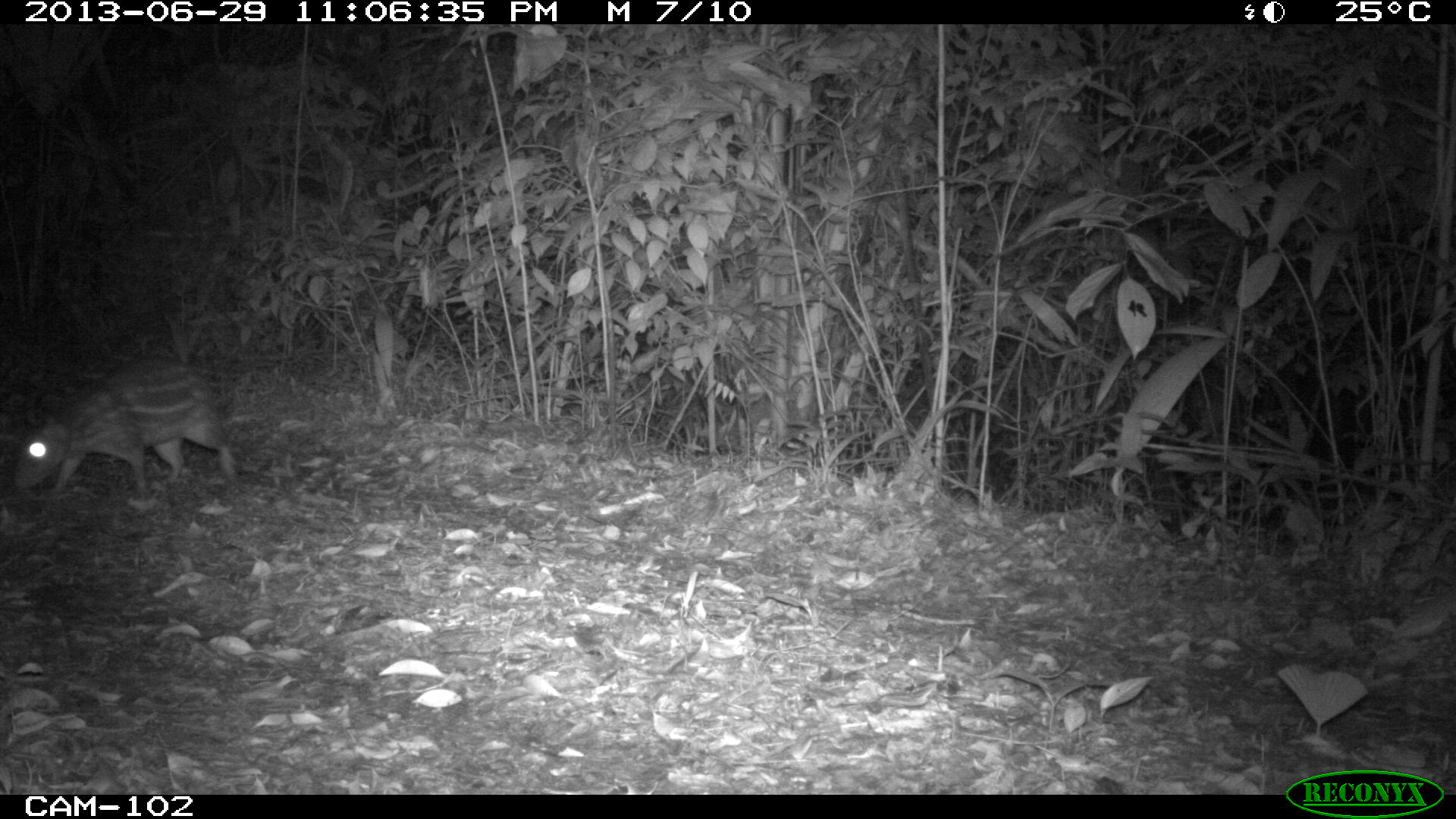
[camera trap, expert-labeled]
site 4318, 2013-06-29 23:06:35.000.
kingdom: Animalia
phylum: Chordata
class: Mammalia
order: Rodentia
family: Cuniculidae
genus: Cuniculus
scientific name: Cuniculus paca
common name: lowland paca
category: agouti paca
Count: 1.